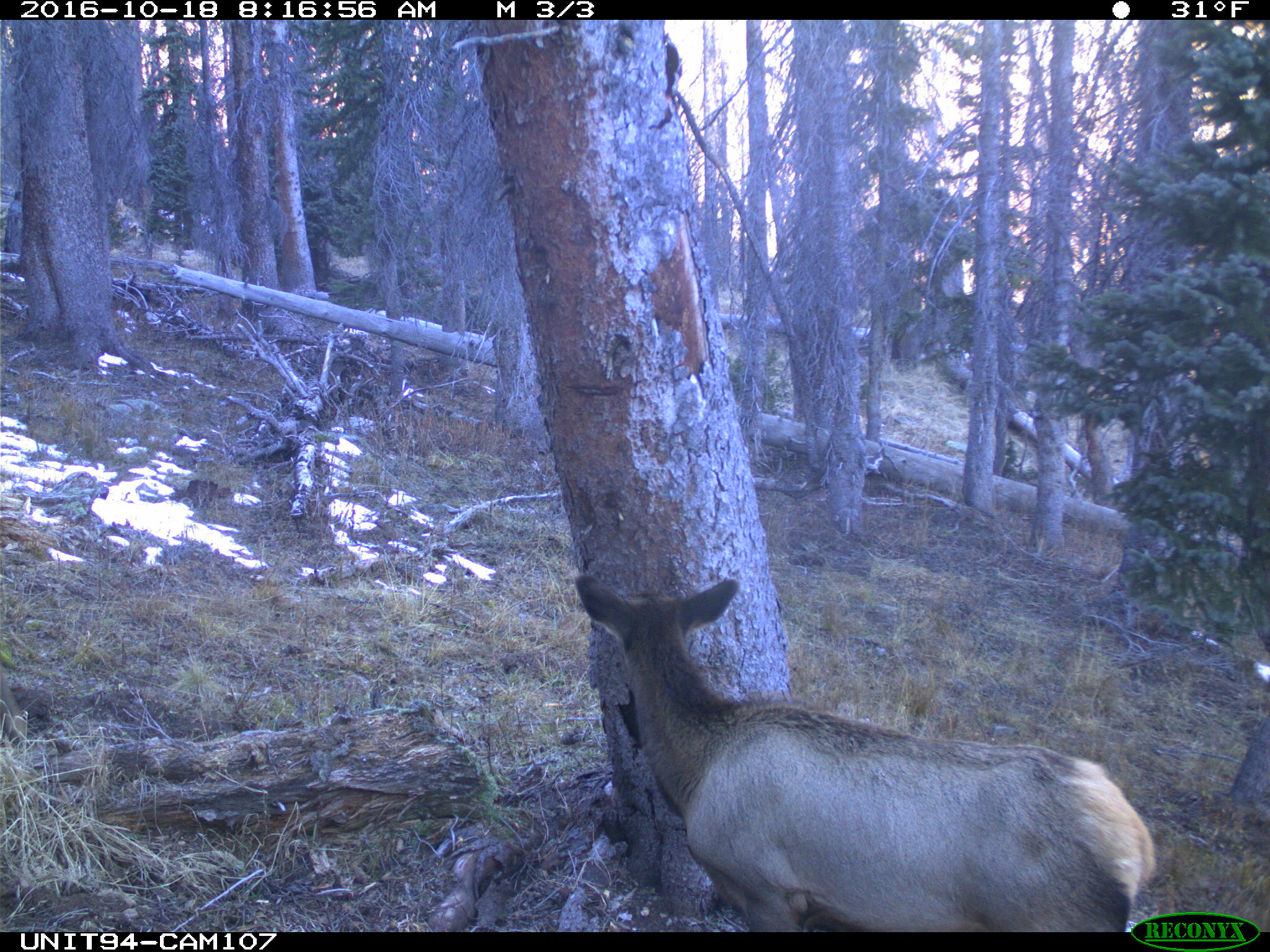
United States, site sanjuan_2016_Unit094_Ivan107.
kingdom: Animalia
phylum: Chordata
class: Mammalia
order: Artiodactyla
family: Cervidae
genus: Cervus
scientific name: Cervus elaphus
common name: red deer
Cervus elaphus (red deer).